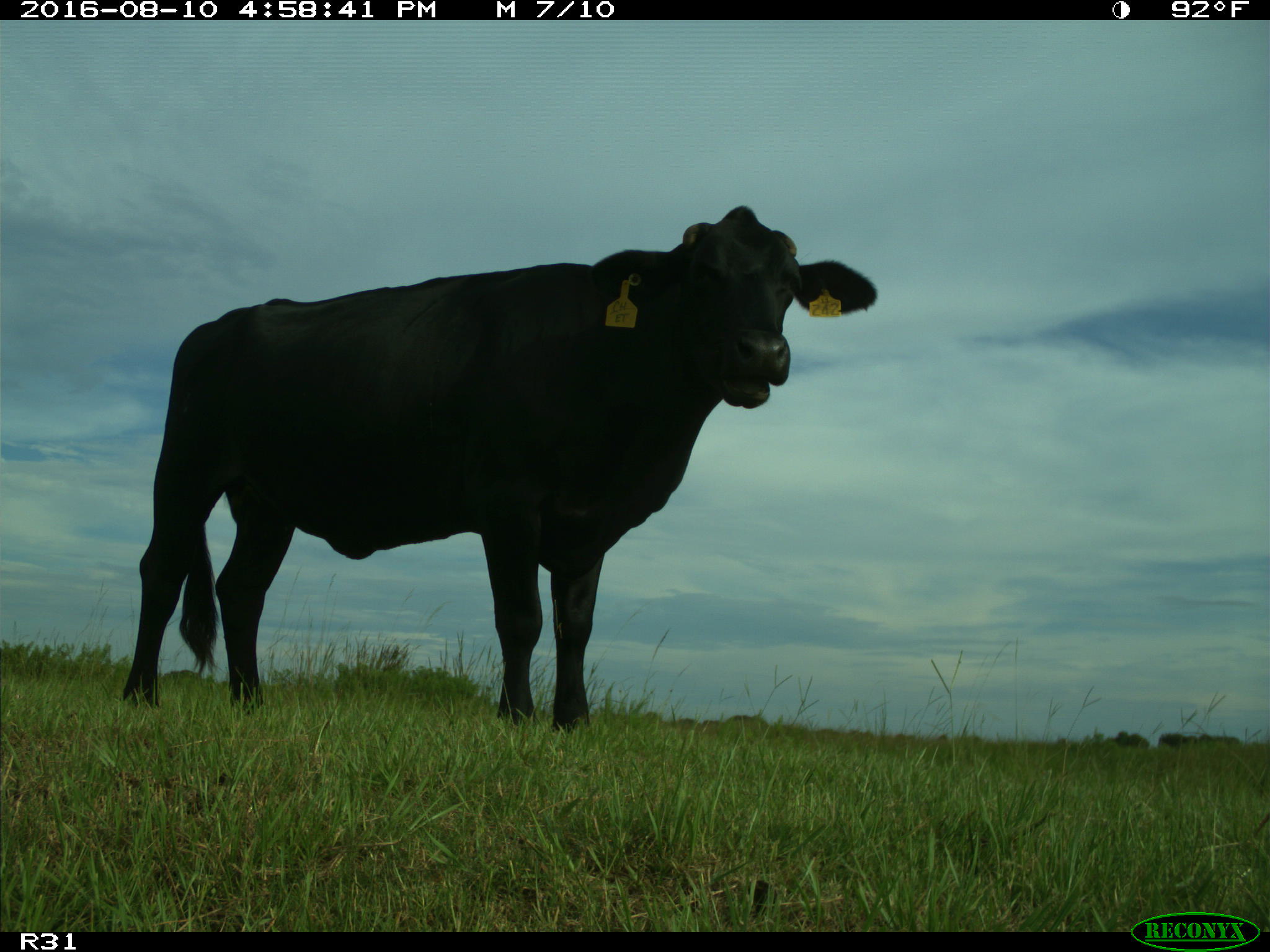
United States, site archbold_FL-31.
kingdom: Animalia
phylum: Chordata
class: Mammalia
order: Artiodactyla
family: Bovidae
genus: Bos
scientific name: Bos taurus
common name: domestic cow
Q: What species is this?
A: Bos taurus (domestic cow).